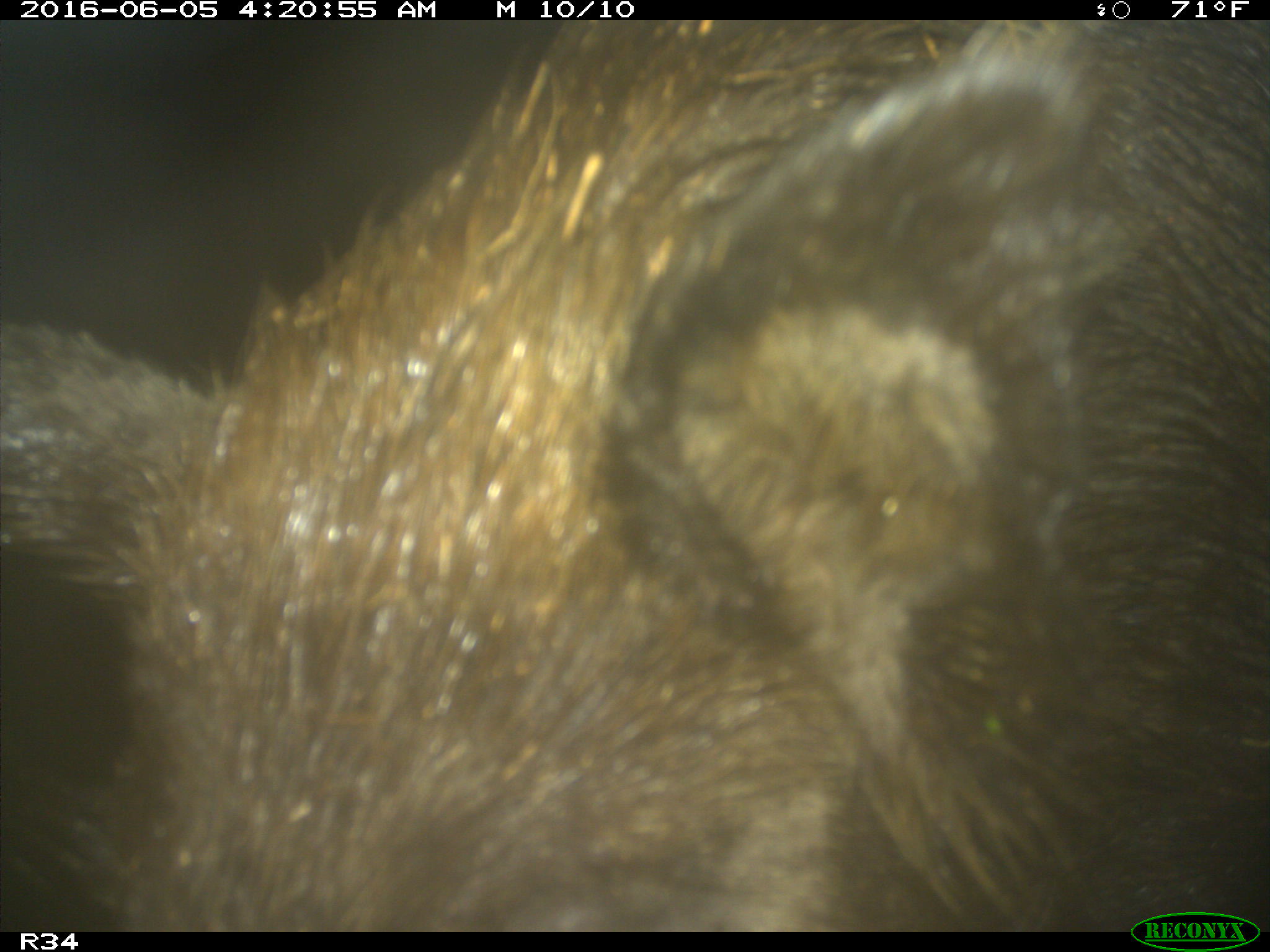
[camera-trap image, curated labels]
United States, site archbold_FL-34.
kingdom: Animalia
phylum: Chordata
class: Mammalia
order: Artiodactyla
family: Suidae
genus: Sus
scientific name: Sus scrofa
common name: wild boar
Sus scrofa (wild boar).